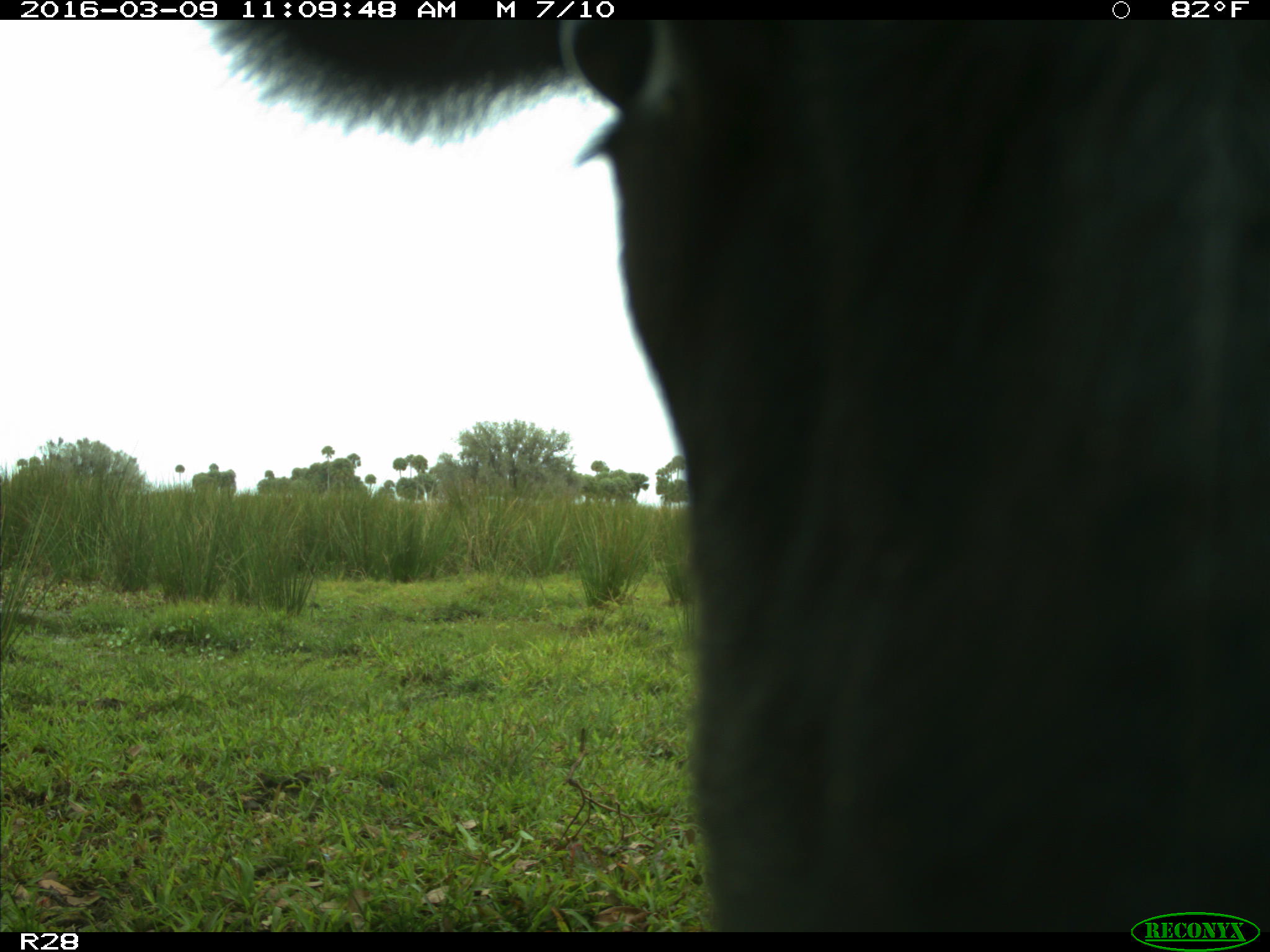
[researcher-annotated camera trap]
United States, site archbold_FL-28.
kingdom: Animalia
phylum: Chordata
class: Mammalia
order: Artiodactyla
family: Bovidae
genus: Bos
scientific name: Bos taurus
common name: domestic cow